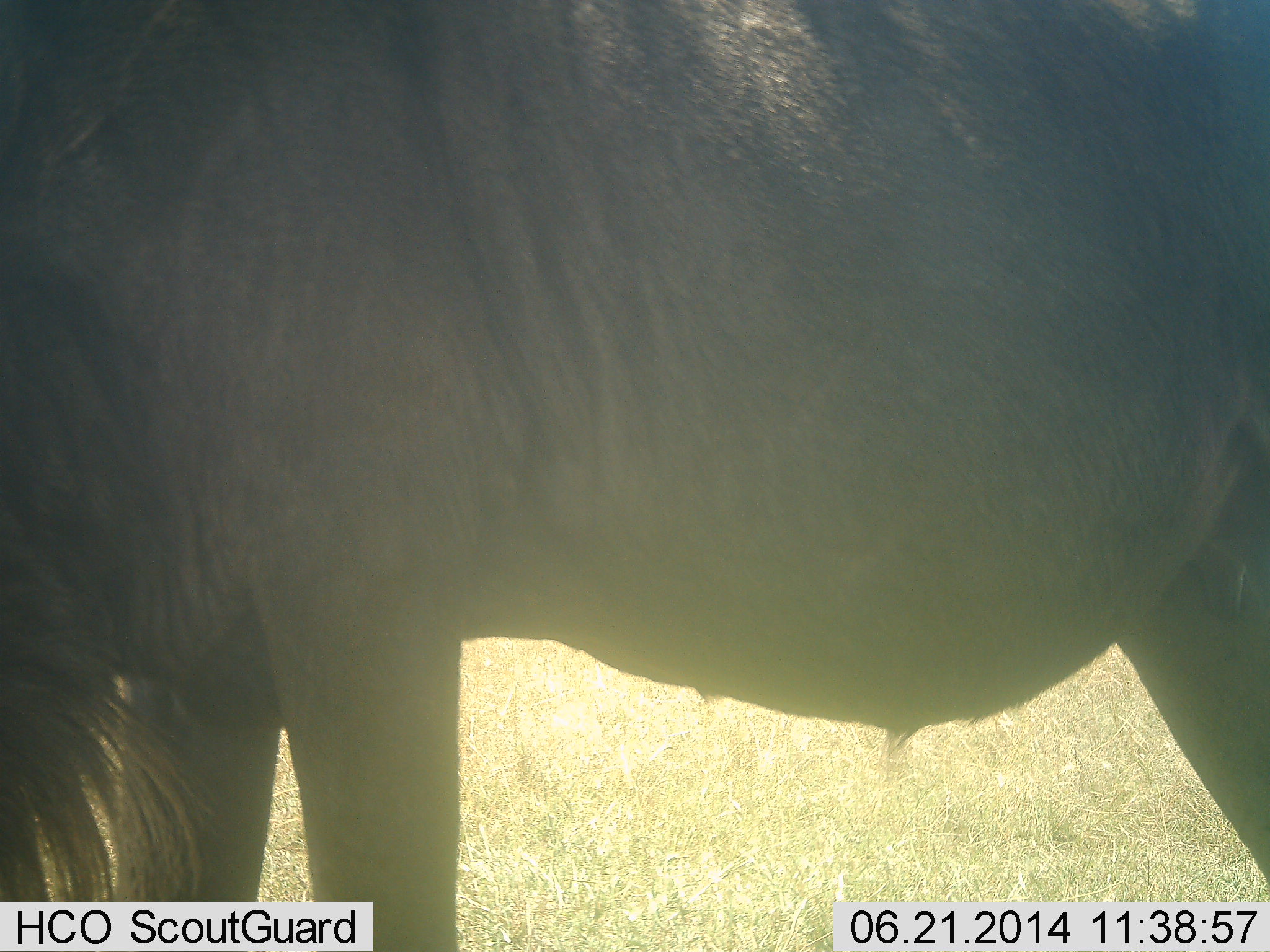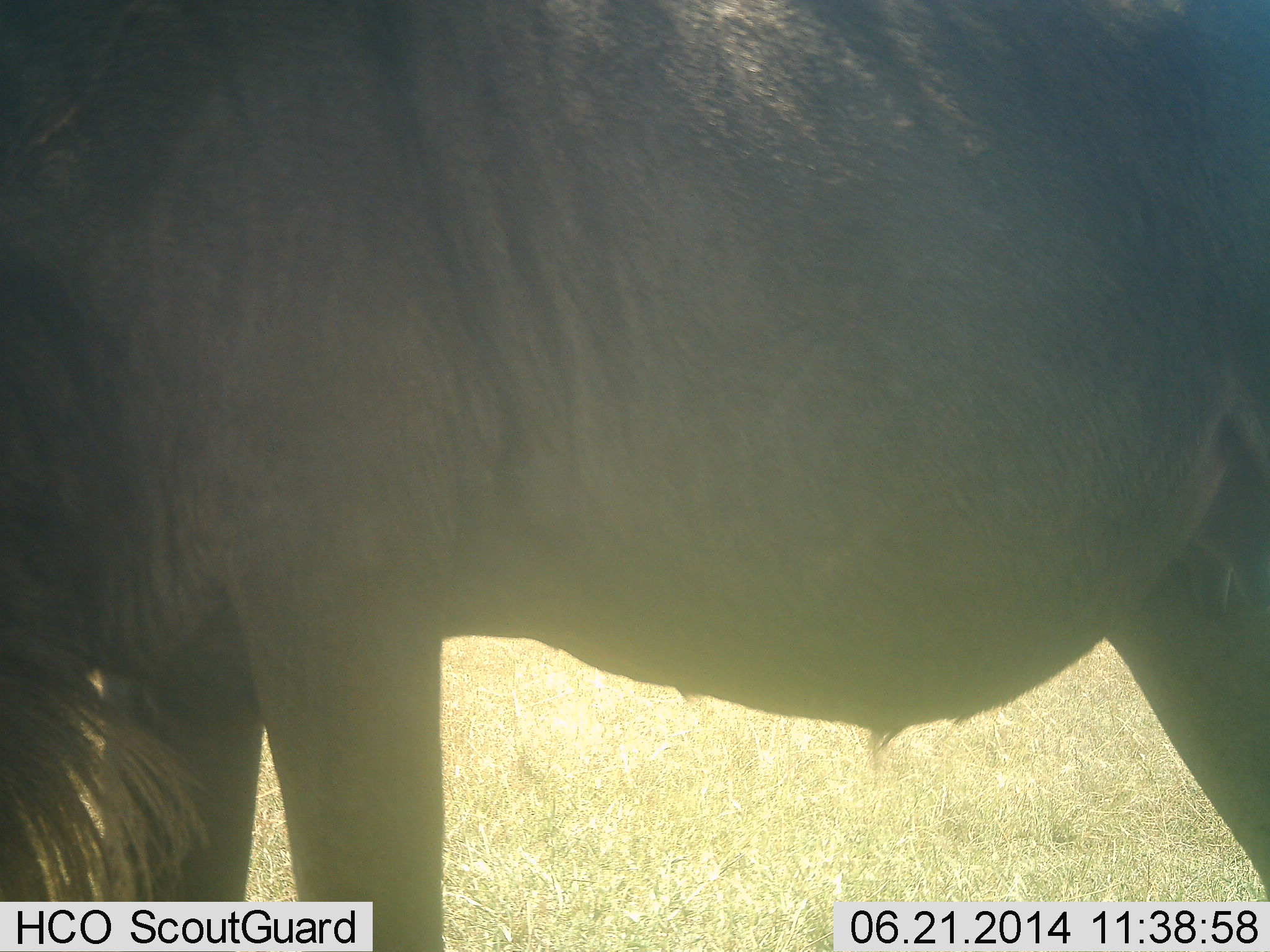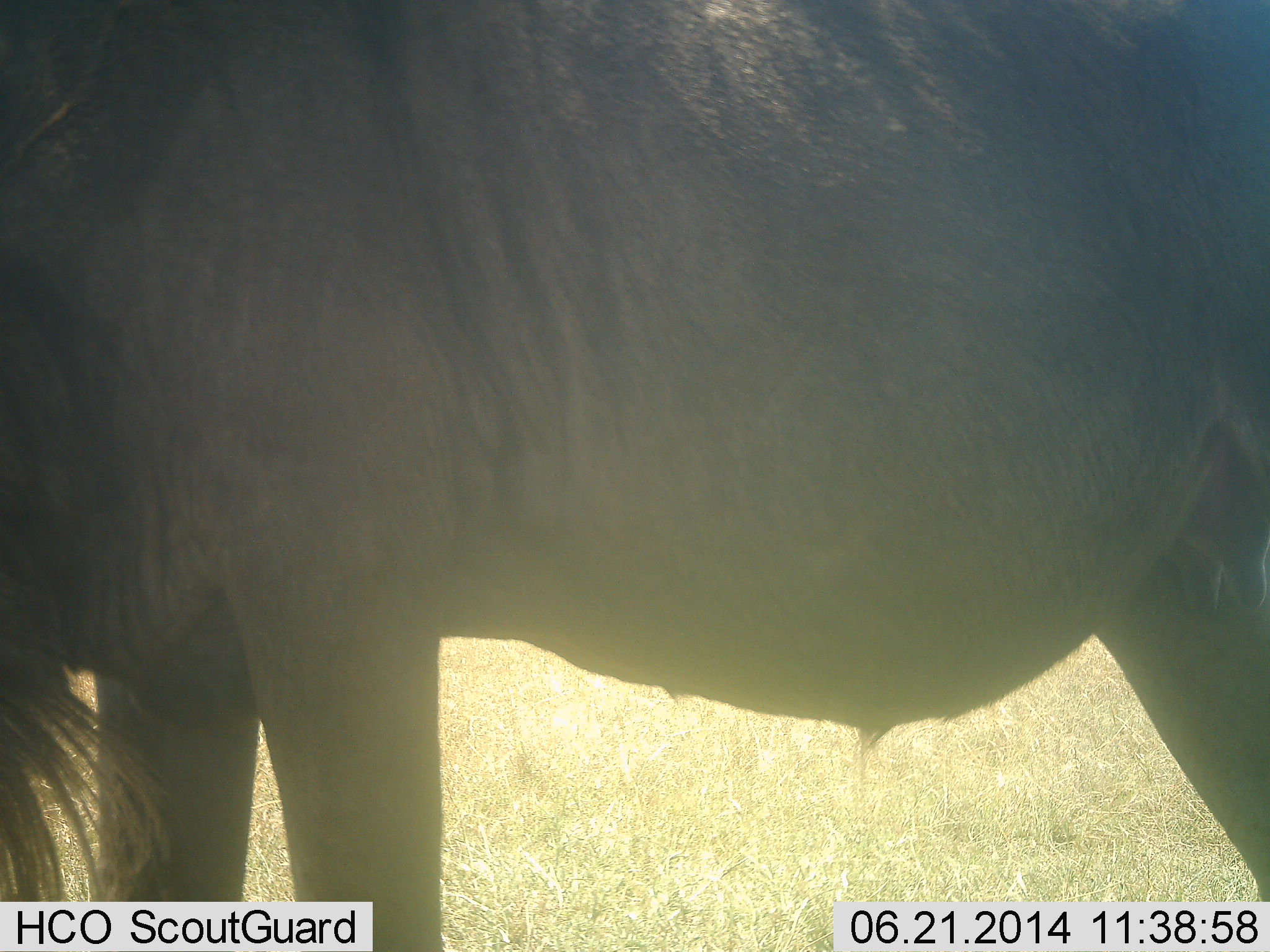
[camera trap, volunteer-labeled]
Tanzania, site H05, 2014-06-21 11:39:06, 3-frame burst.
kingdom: Animalia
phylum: Chordata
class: Mammalia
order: Artiodactyla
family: Bovidae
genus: Connochaetes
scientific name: Connochaetes taurinus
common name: blue wildebeest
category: wildebeest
Wildebeest (blue wildebeest) (Connochaetes taurinus), count 1. Behavior (volunteer vote fractions): standing 81%, resting 0%, moving 2%, interacting 0%. Young present (vote fraction): 0%. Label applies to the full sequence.